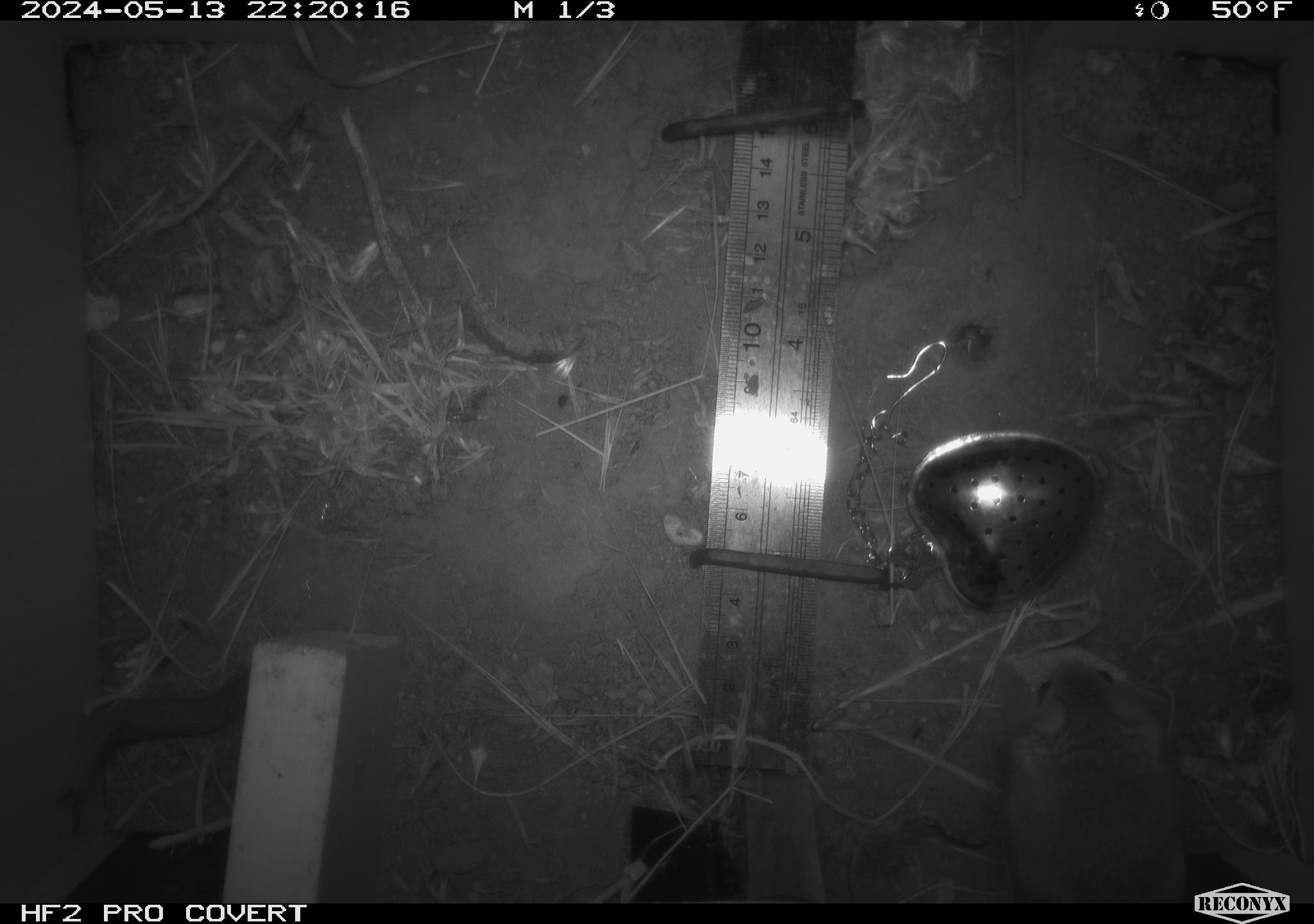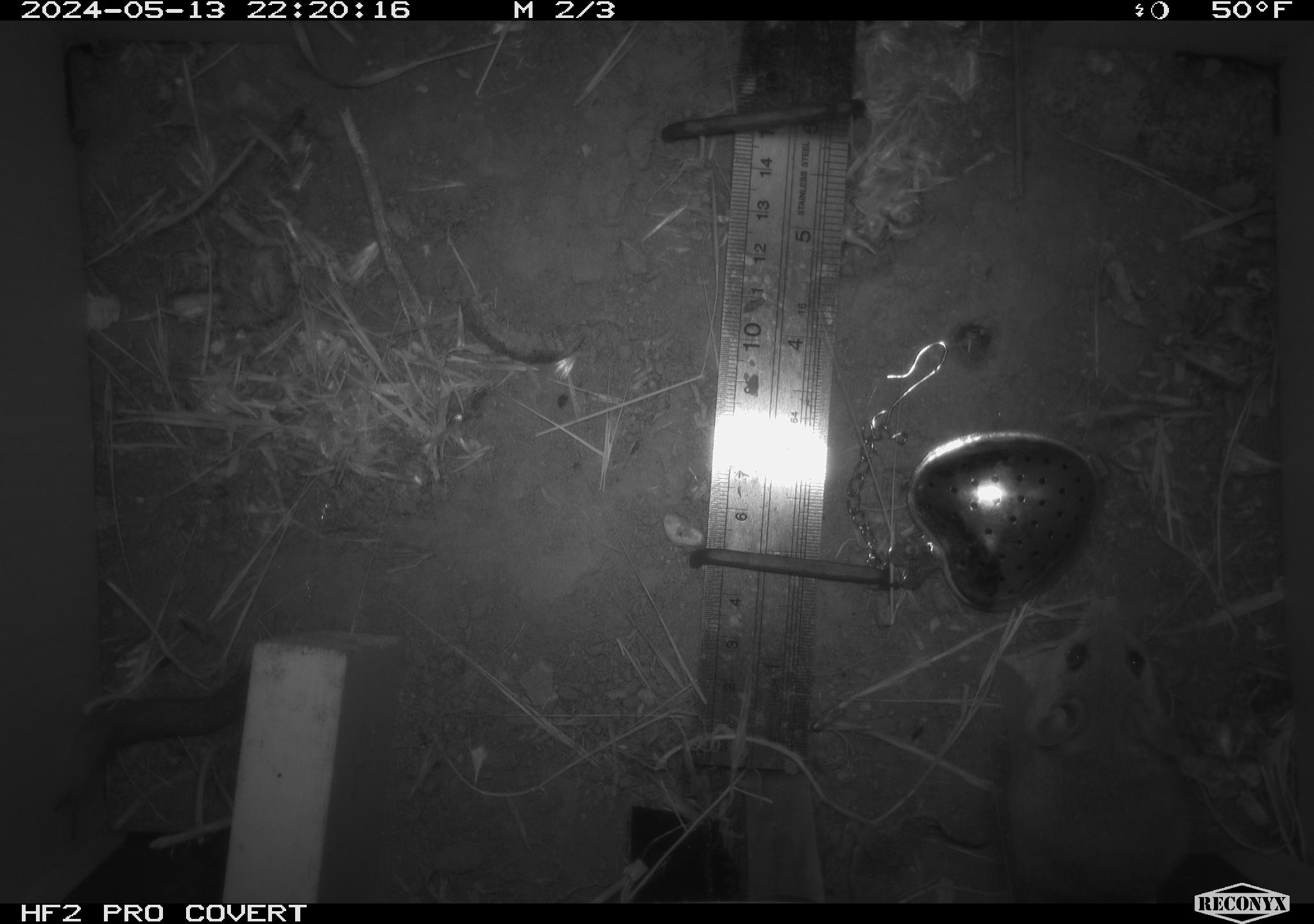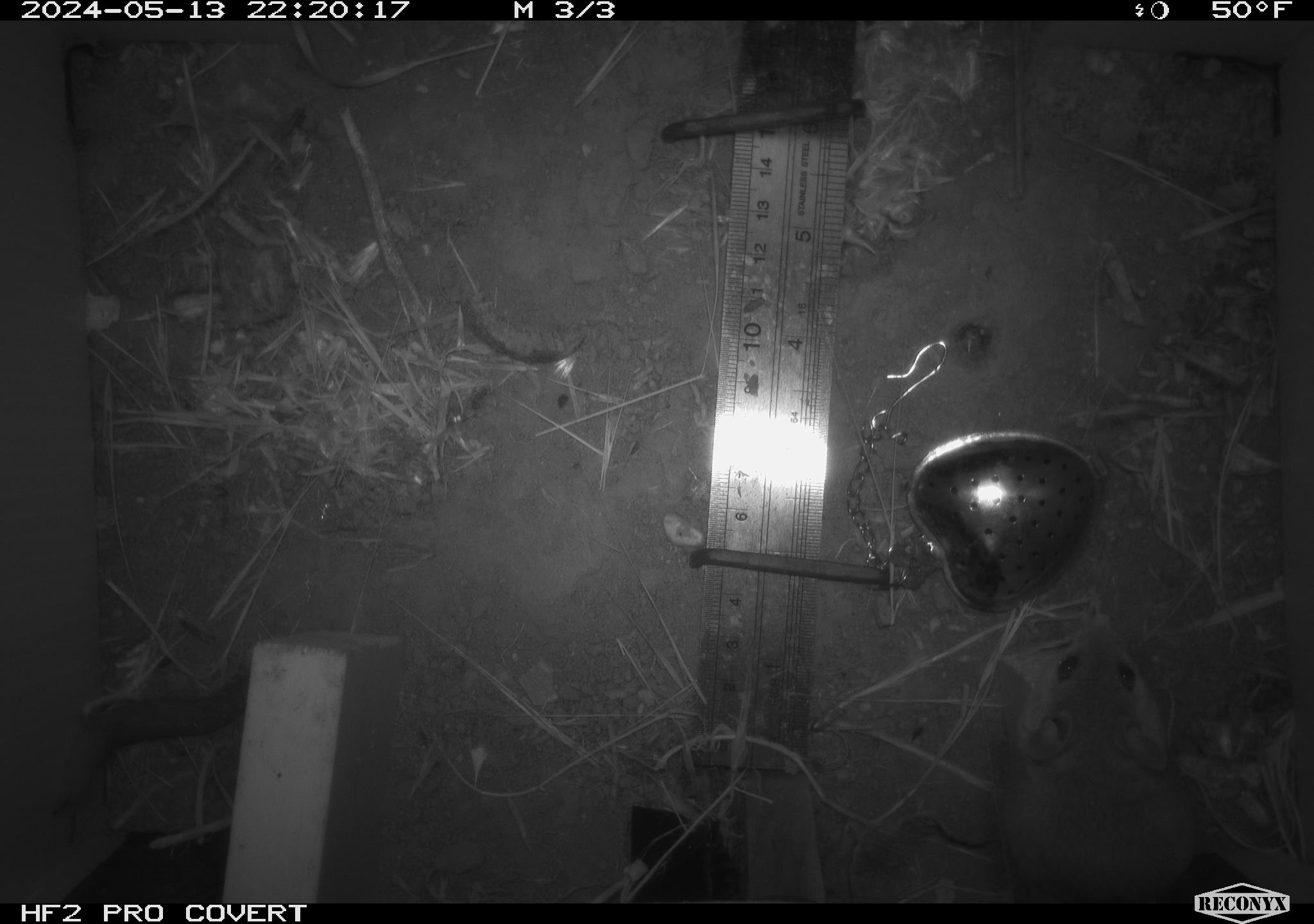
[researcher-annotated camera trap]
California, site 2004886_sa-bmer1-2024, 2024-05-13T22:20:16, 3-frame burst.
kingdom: Animalia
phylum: Chordata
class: Mammalia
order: Rodentia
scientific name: Rodentia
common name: mouse species